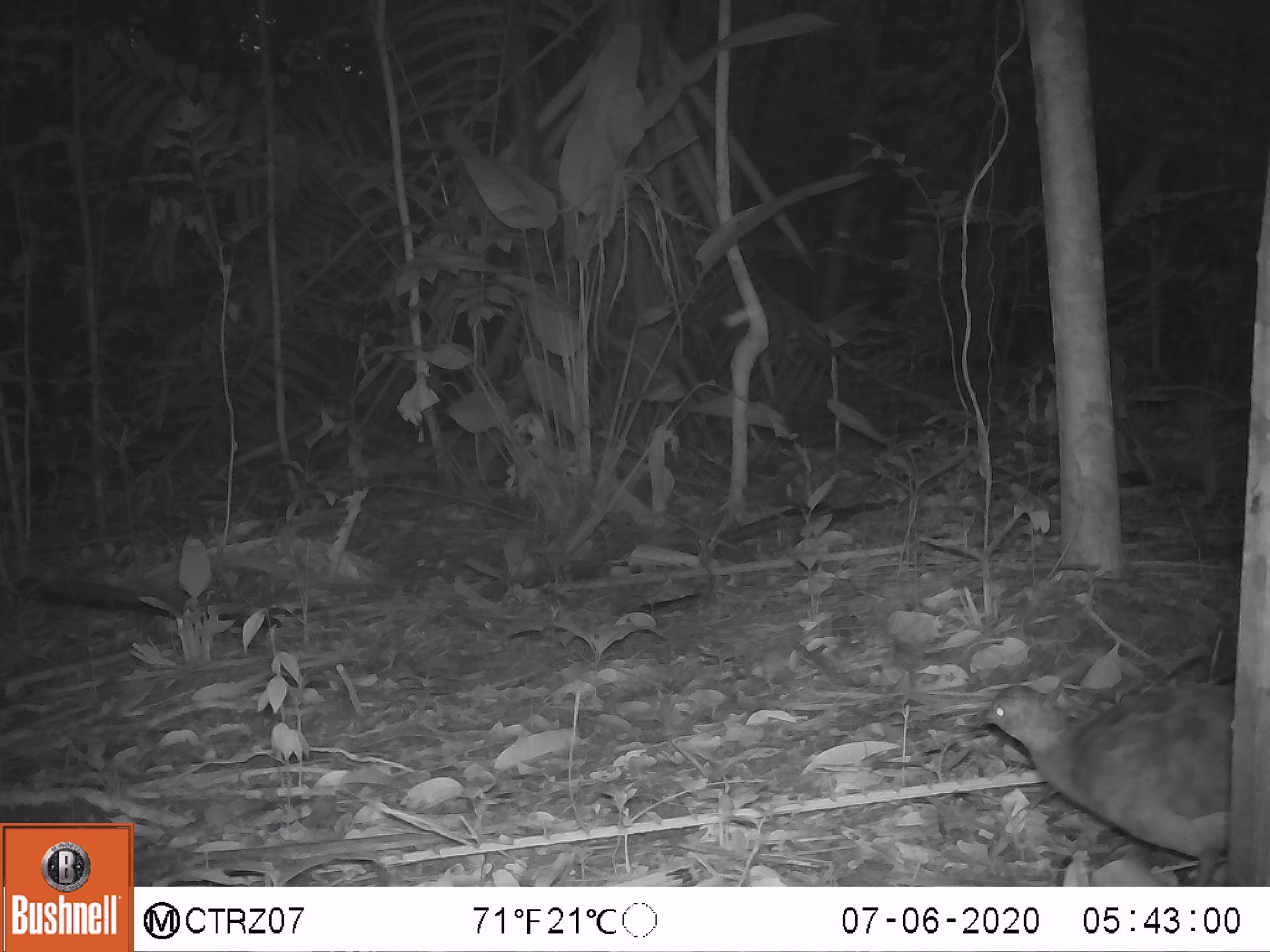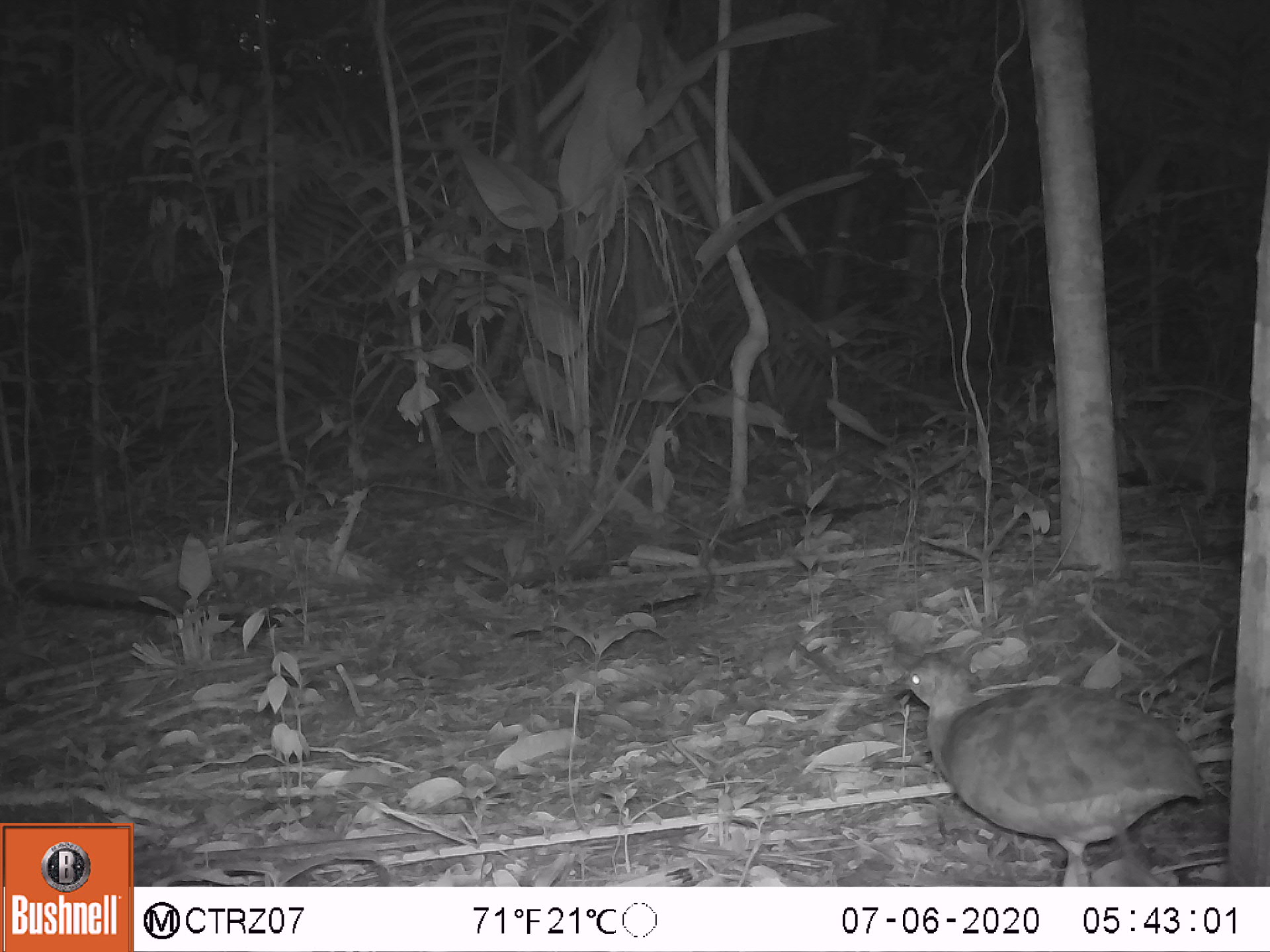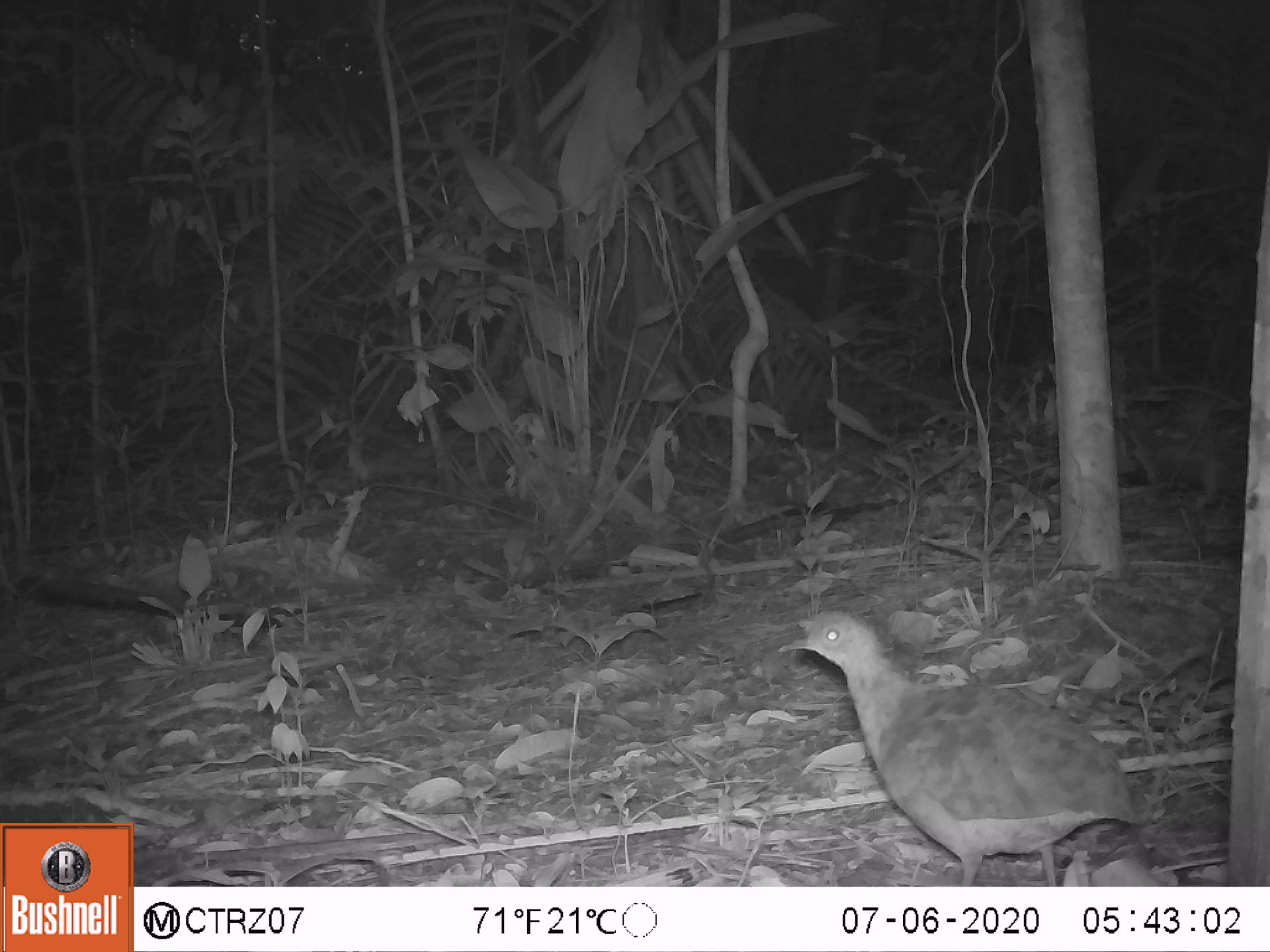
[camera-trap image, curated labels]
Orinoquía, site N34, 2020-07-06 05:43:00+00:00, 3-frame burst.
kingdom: Animalia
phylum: Chordata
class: Aves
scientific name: Aves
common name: bird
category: unknown bird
Unknown bird (bird) (Aves).